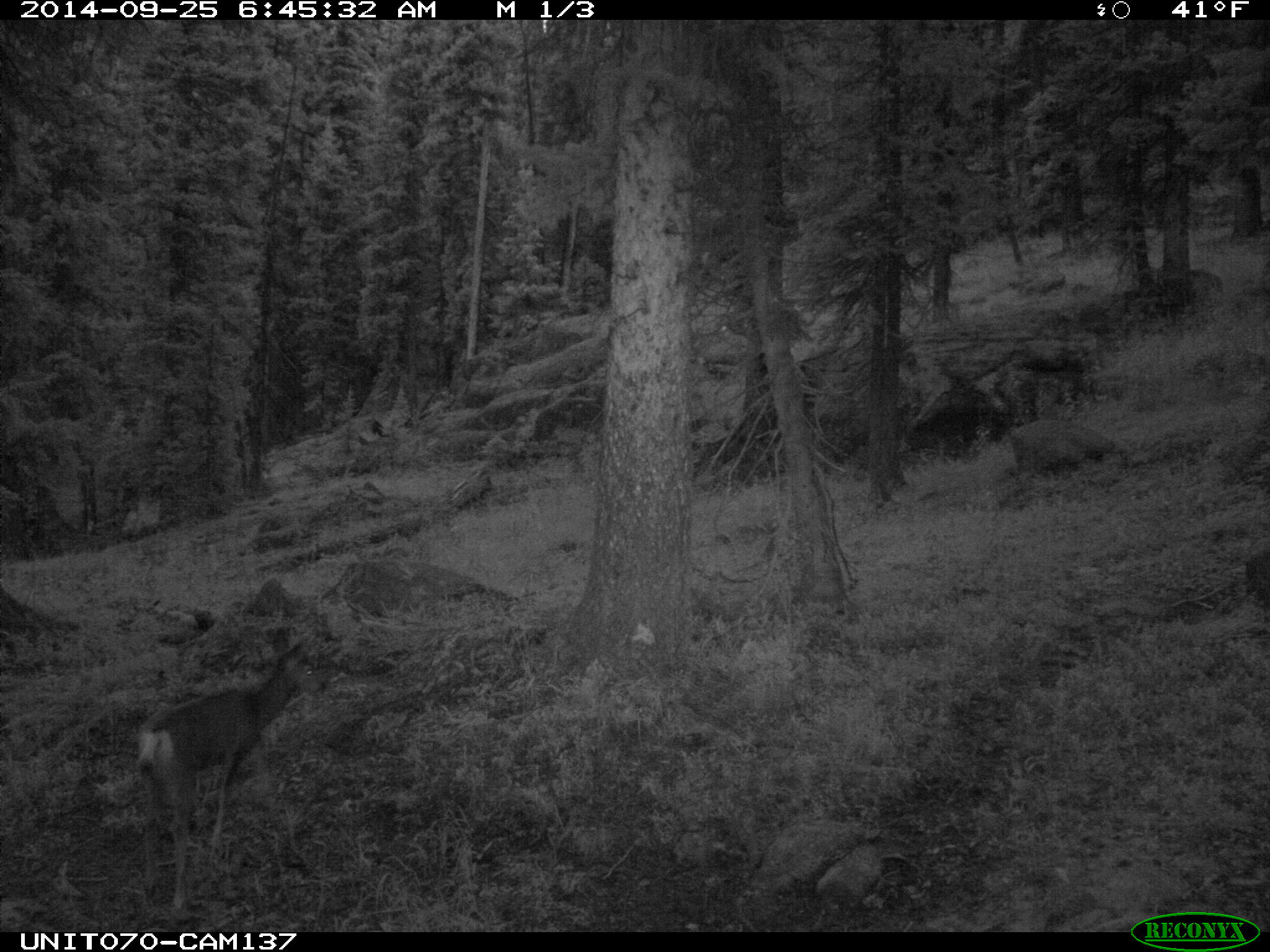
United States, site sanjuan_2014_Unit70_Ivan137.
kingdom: Animalia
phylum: Chordata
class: Mammalia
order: Artiodactyla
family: Cervidae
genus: Odocoileus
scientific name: Odocoileus hemionus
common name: mule deer